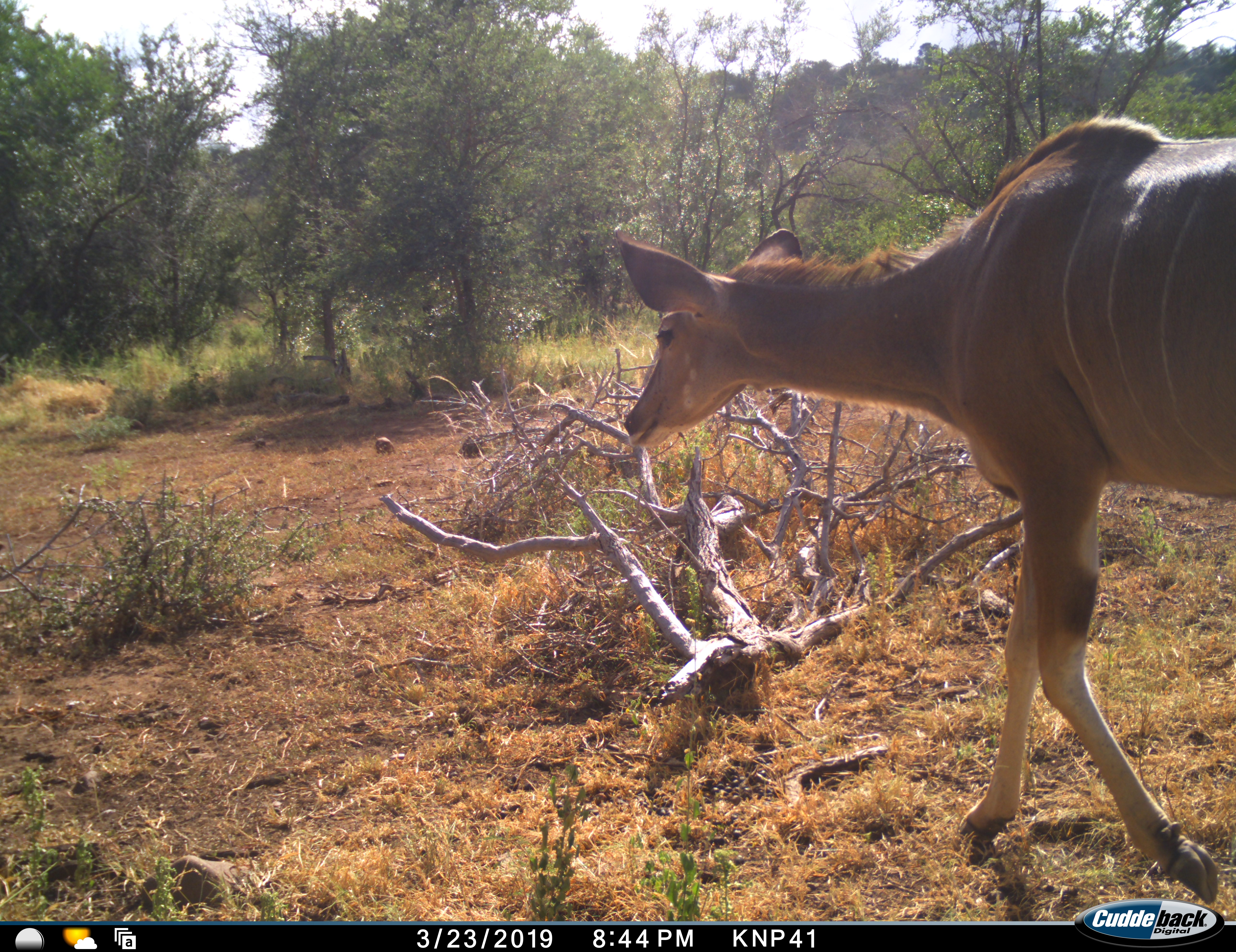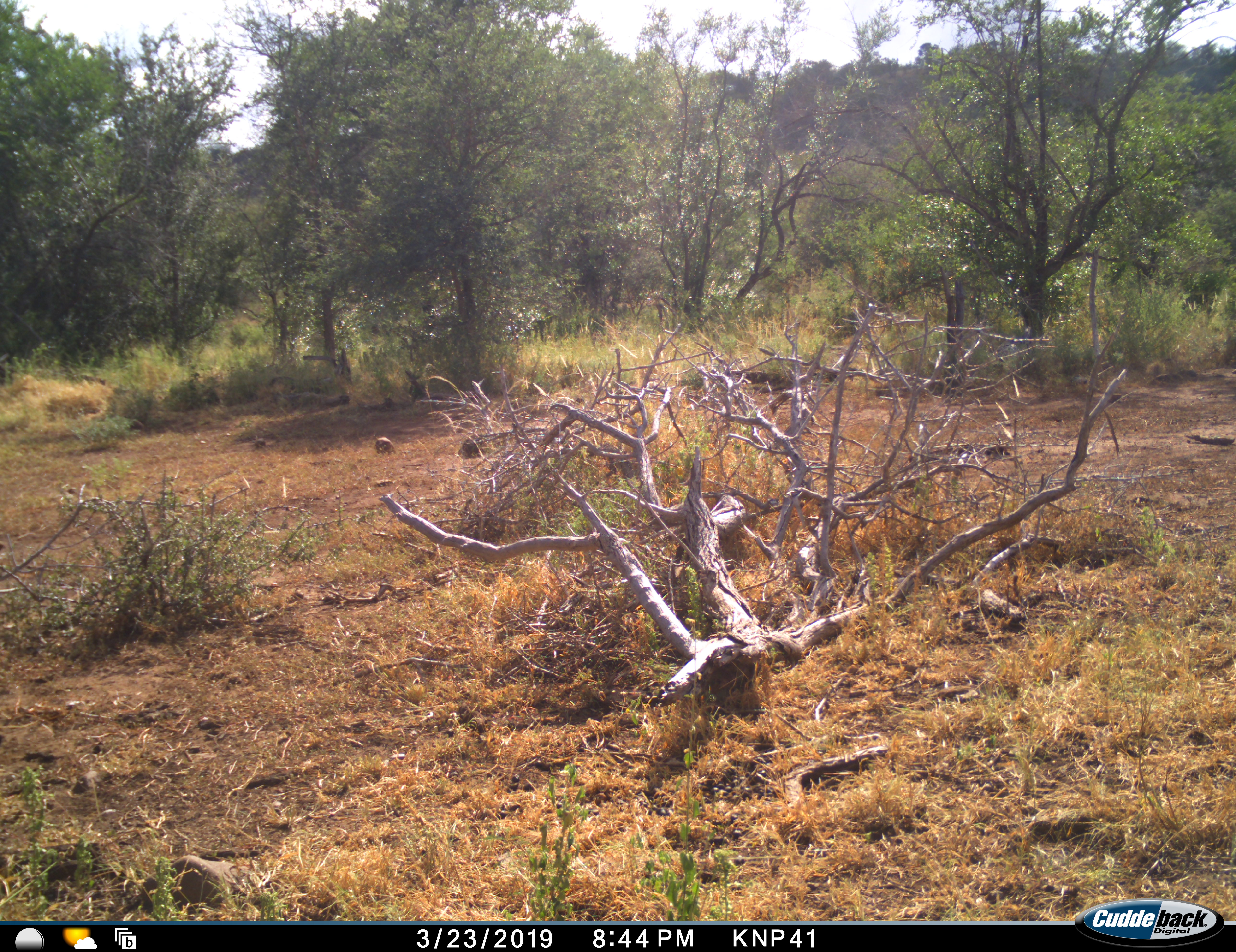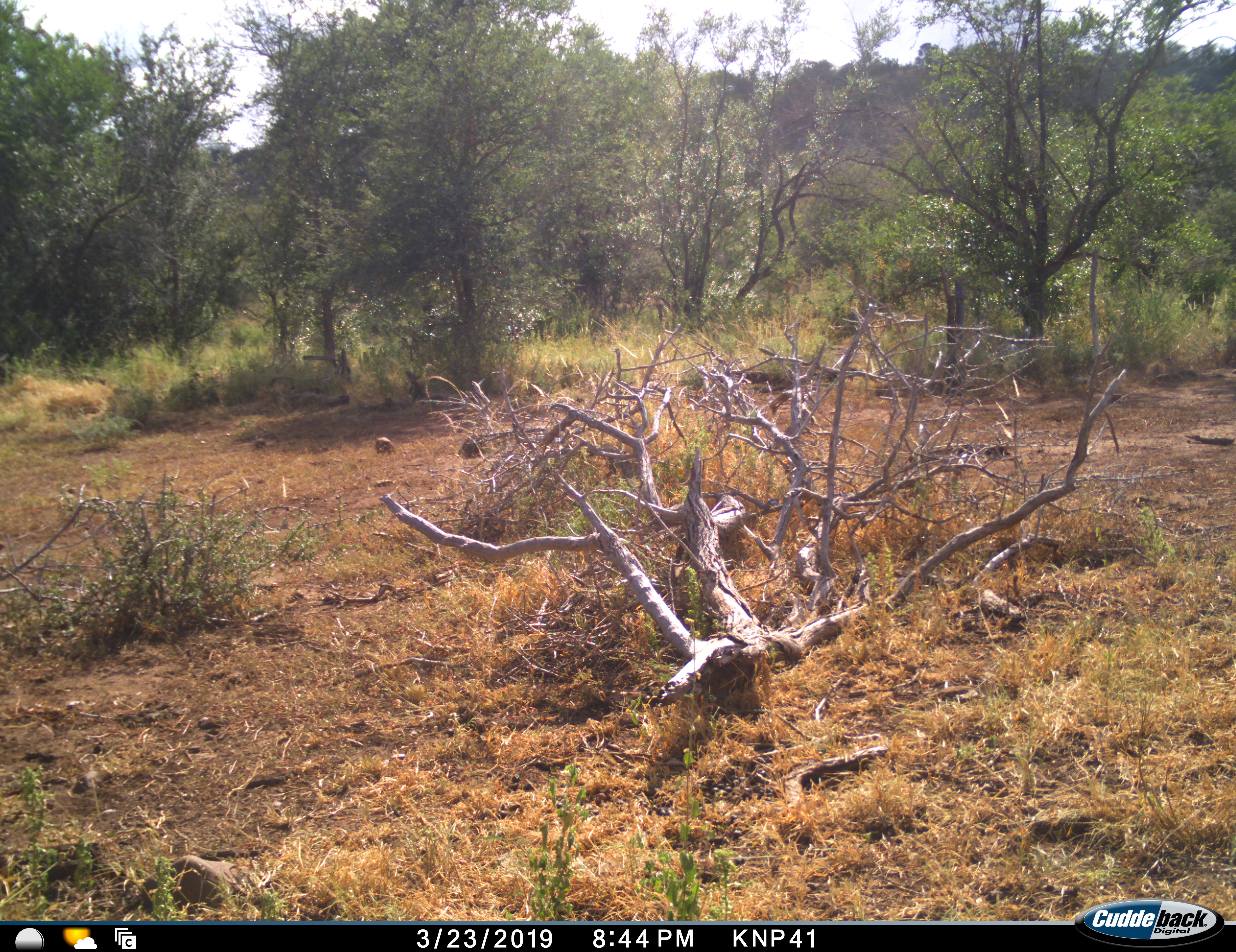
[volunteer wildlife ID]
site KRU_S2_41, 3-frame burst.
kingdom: Animalia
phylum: Chordata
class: Mammalia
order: Artiodactyla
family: Bovidae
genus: Tragelaphus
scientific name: Tragelaphus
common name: kudu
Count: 1.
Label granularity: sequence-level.